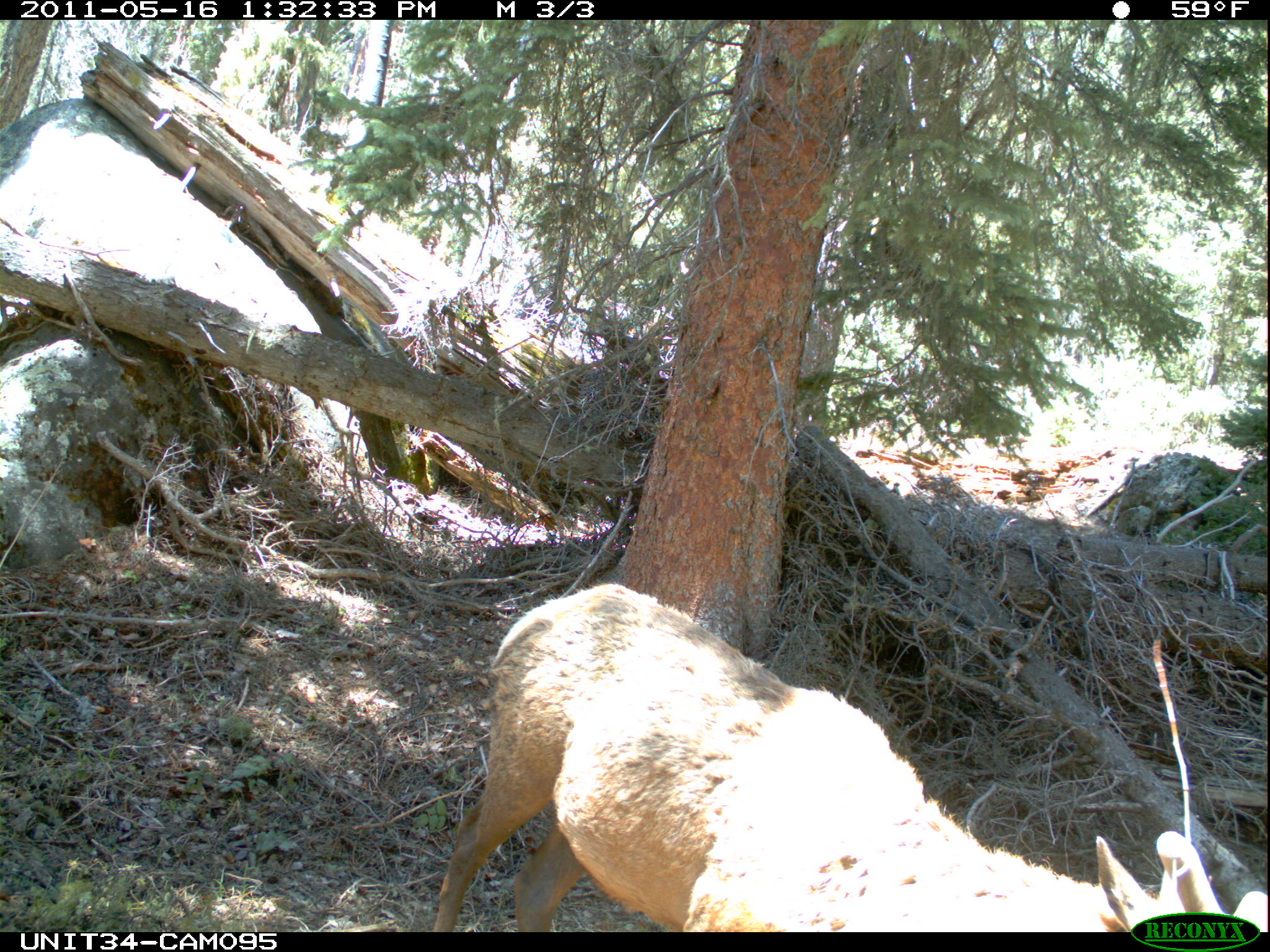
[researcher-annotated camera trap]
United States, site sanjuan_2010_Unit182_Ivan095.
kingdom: Animalia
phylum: Chordata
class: Mammalia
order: Artiodactyla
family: Cervidae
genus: Cervus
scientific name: Cervus elaphus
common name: red deer